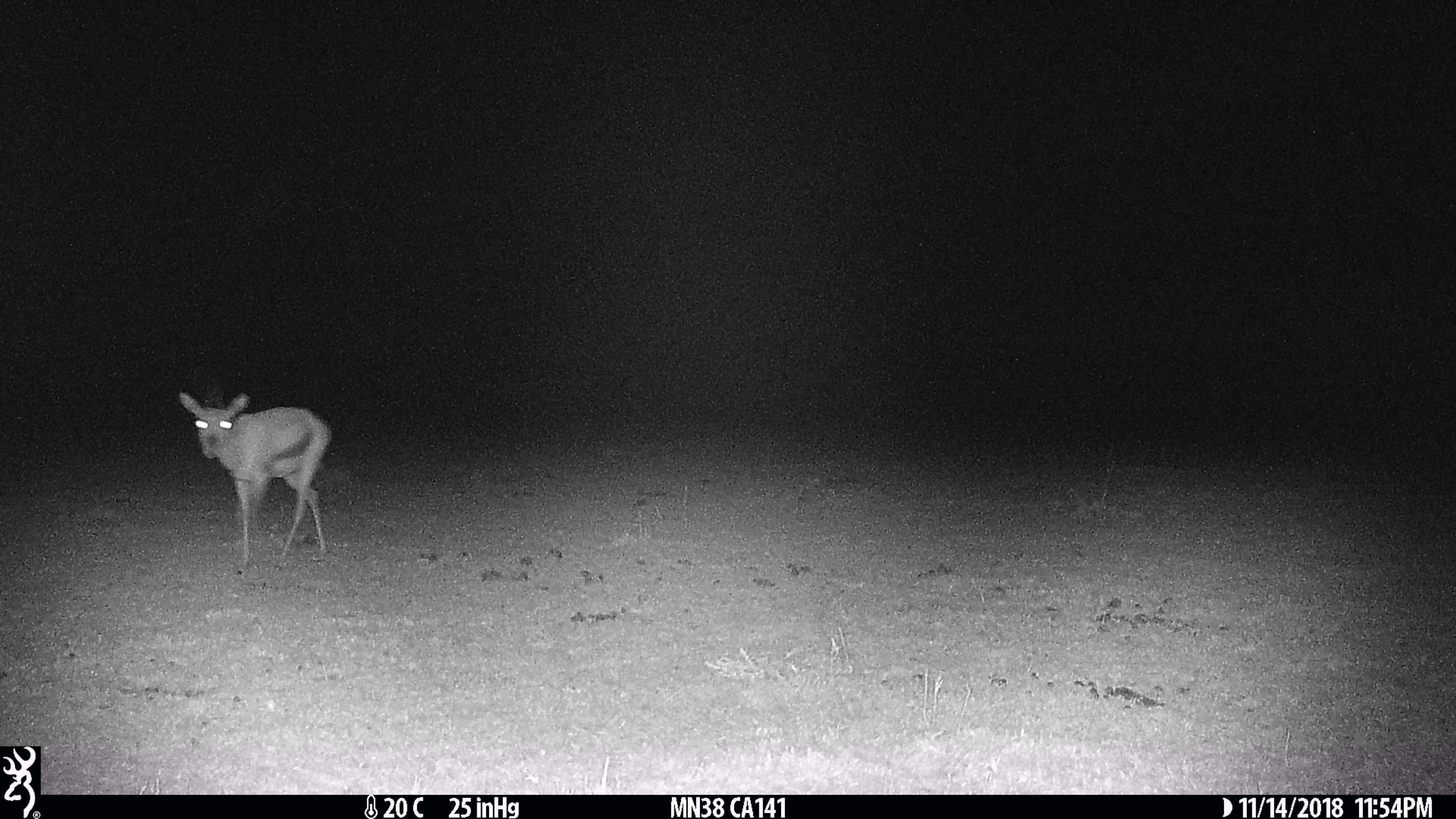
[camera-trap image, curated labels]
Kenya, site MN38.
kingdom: Animalia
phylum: Chordata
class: Mammalia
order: Artiodactyla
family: Bovidae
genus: Eudorcas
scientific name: Eudorcas thomsonii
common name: thomon's gazelle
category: gazelle thomsons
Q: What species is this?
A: Gazelle thomsons (thomon's gazelle) (Eudorcas thomsonii).